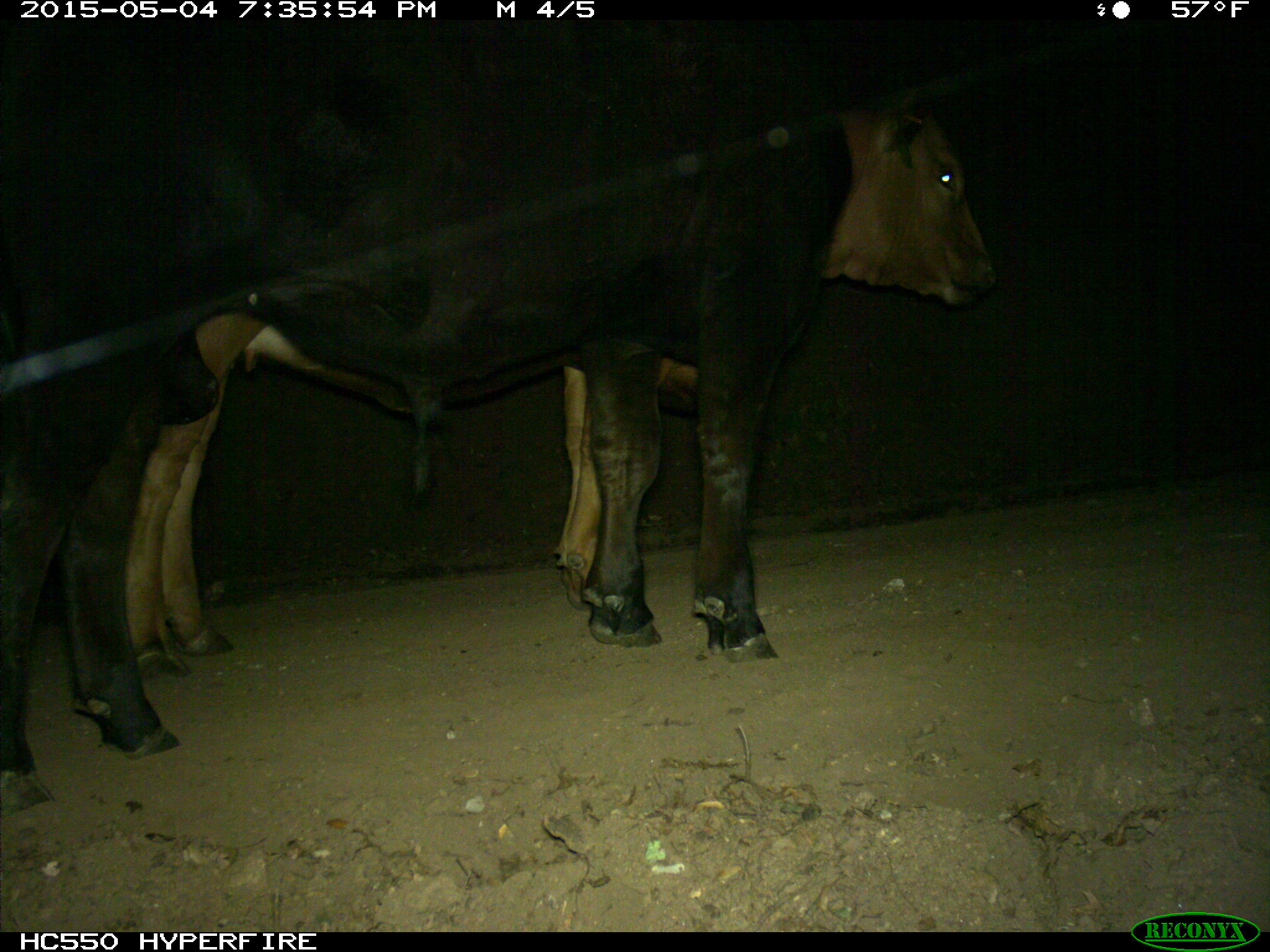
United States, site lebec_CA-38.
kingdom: Animalia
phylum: Chordata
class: Mammalia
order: Artiodactyla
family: Bovidae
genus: Bos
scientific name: Bos taurus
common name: domestic cow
Bos taurus (domestic cow).